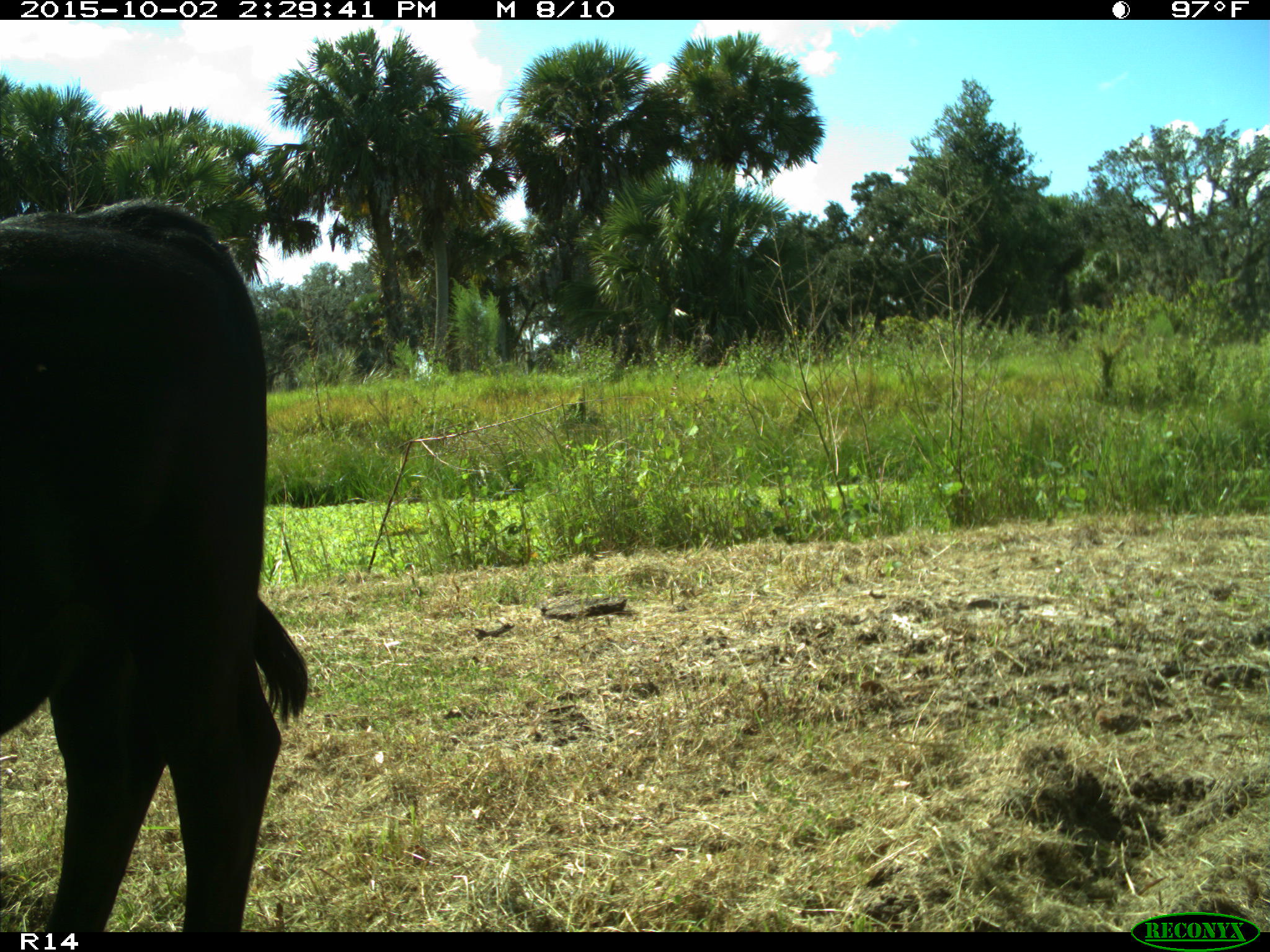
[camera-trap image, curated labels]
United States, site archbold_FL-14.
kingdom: Animalia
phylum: Chordata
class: Mammalia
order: Artiodactyla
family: Bovidae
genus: Bos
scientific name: Bos taurus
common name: domestic cow